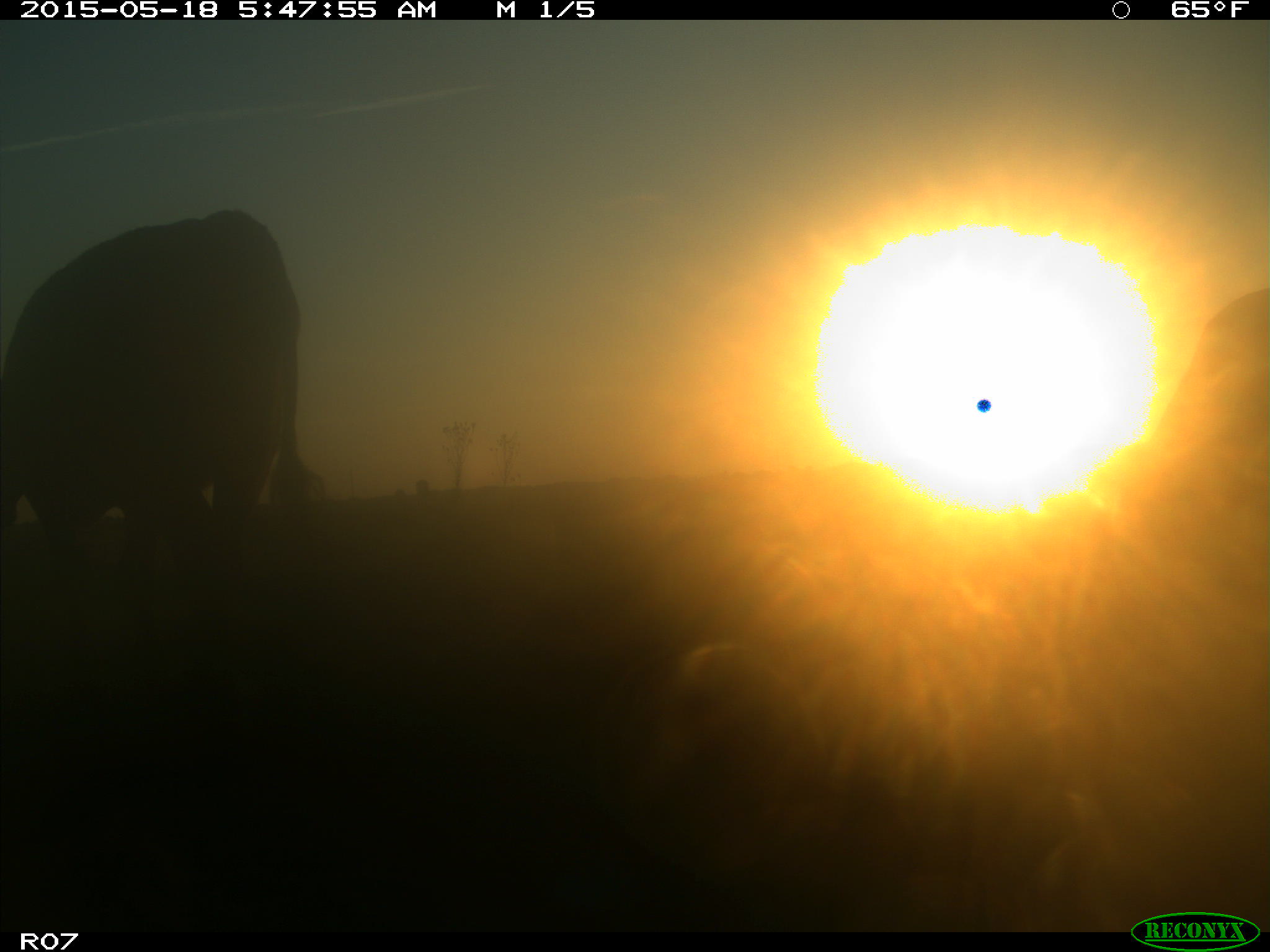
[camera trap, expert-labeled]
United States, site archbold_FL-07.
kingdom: Animalia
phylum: Chordata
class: Mammalia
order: Artiodactyla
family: Bovidae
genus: Bos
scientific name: Bos taurus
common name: domestic cow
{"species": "Bos taurus (domestic cow)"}